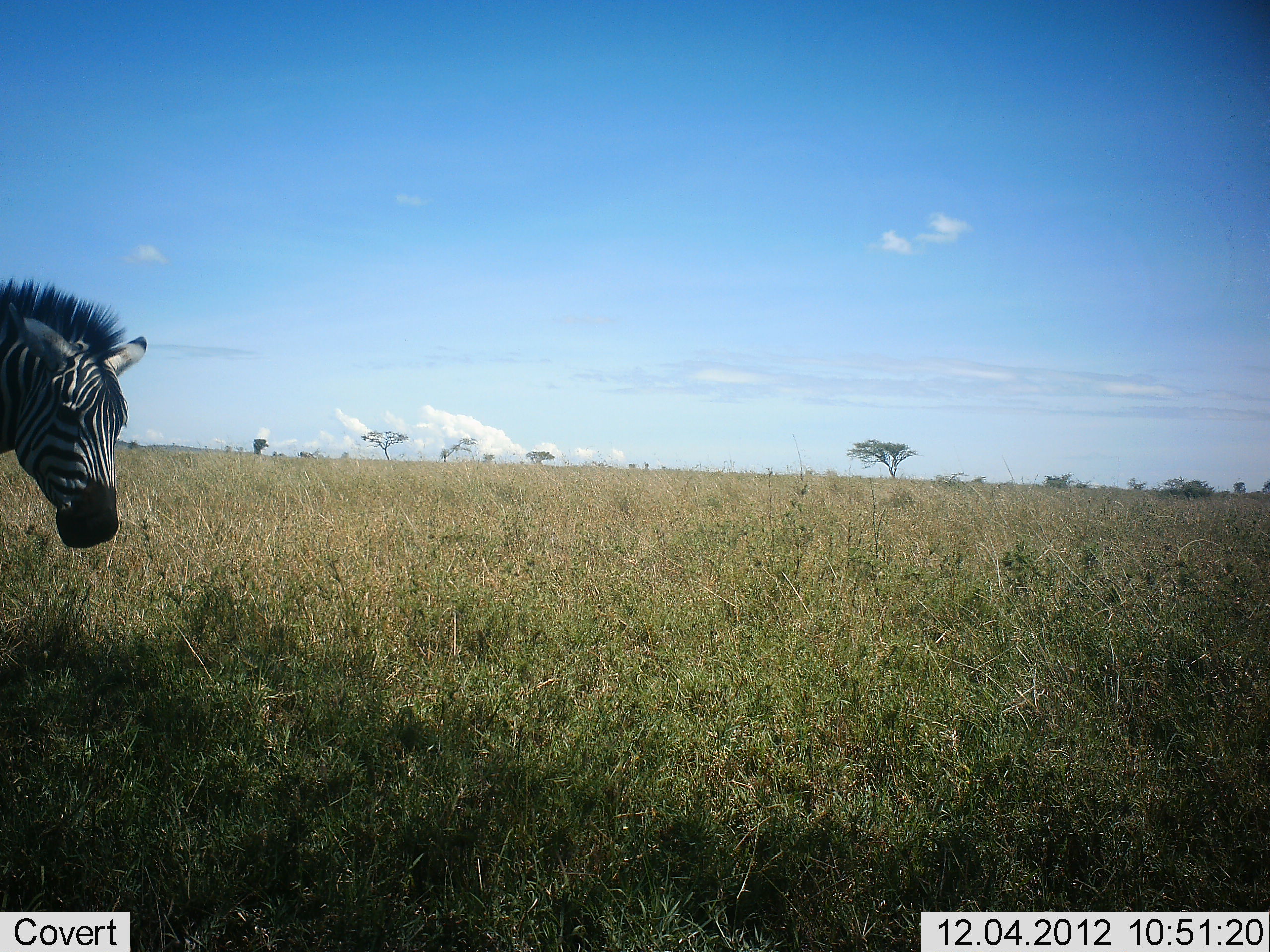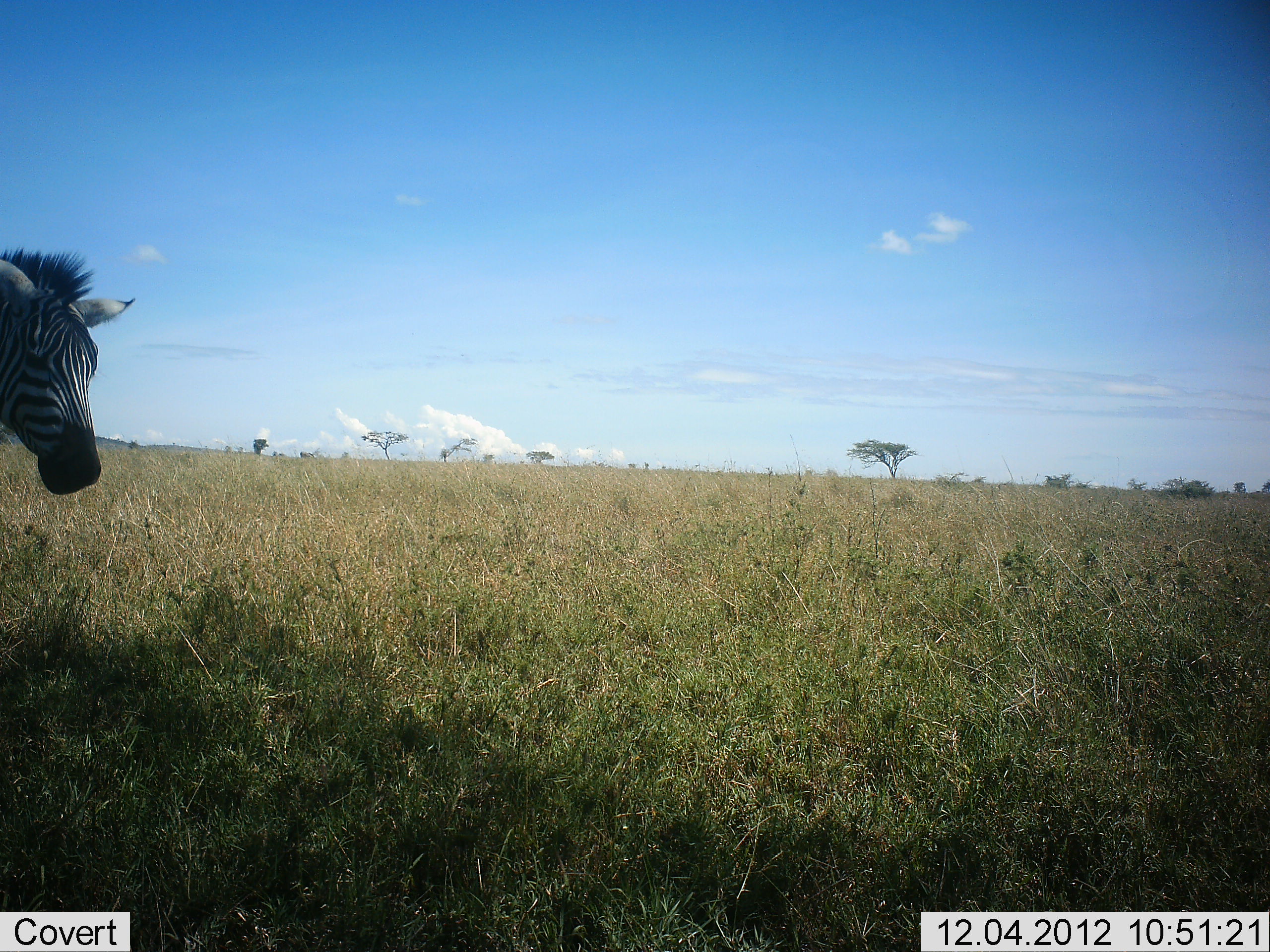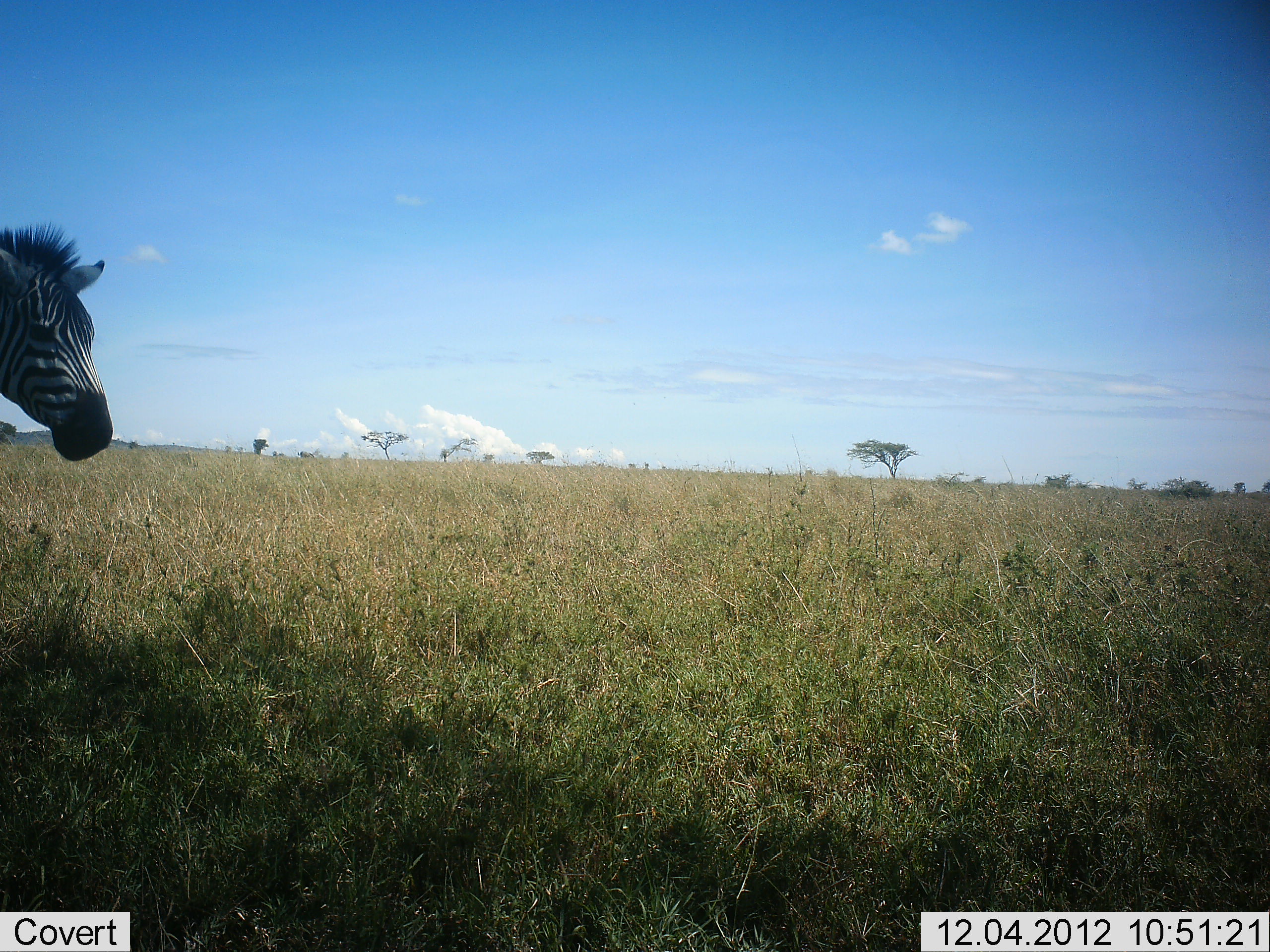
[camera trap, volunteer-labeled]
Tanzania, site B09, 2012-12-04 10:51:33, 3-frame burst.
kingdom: Animalia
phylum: Chordata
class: Mammalia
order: Perissodactyla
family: Equidae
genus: Equus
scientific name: Equus quagga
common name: plains zebra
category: zebra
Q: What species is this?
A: Zebra (plains zebra) (Equus quagga).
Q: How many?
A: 1.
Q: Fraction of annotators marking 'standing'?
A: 50%.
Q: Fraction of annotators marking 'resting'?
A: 10%.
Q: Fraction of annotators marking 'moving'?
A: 40%.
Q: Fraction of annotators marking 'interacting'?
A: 0%.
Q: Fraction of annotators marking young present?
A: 0%.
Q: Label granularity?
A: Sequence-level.